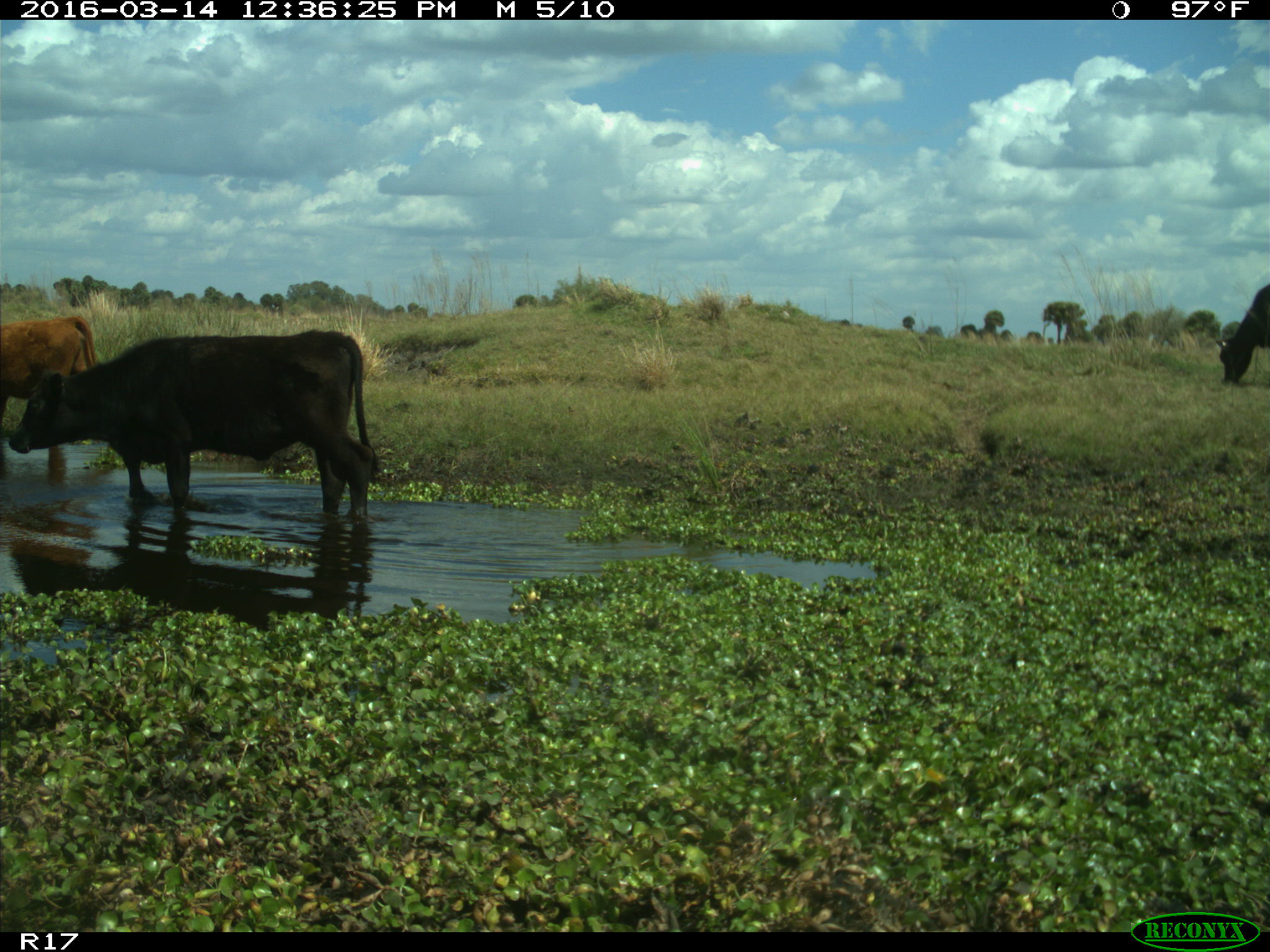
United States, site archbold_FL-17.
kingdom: Animalia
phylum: Chordata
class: Mammalia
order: Artiodactyla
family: Bovidae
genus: Bos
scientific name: Bos taurus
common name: domestic cow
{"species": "Bos taurus (domestic cow)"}